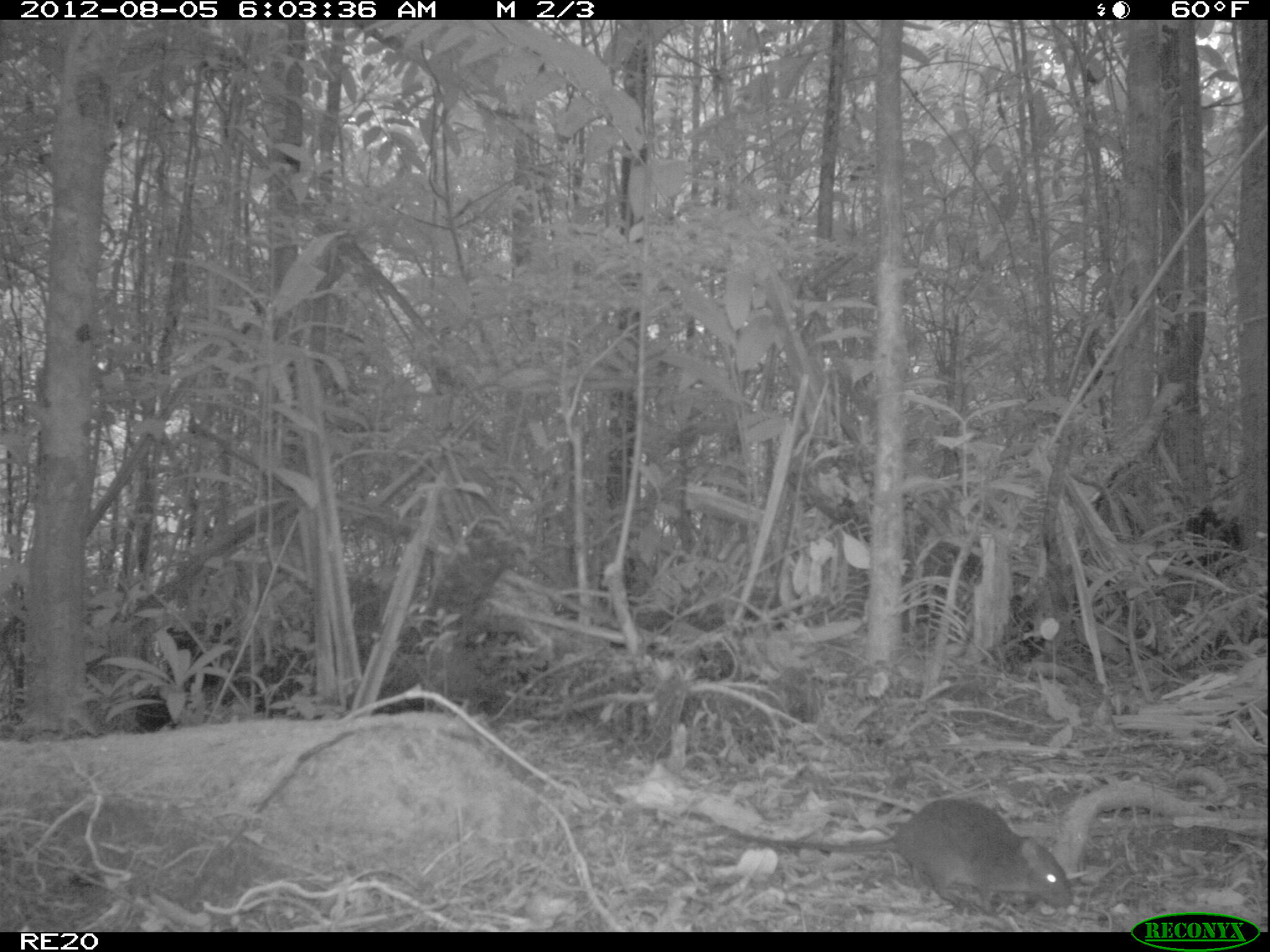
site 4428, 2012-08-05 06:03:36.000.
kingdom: Animalia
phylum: Chordata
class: Mammalia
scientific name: Mammalia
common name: mammals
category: small mammal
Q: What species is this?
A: Small mammal (mammals) (Mammalia).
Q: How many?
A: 1.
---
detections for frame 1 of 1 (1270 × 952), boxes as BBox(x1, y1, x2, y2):
small mammal: BBox(718, 798, 1074, 920)